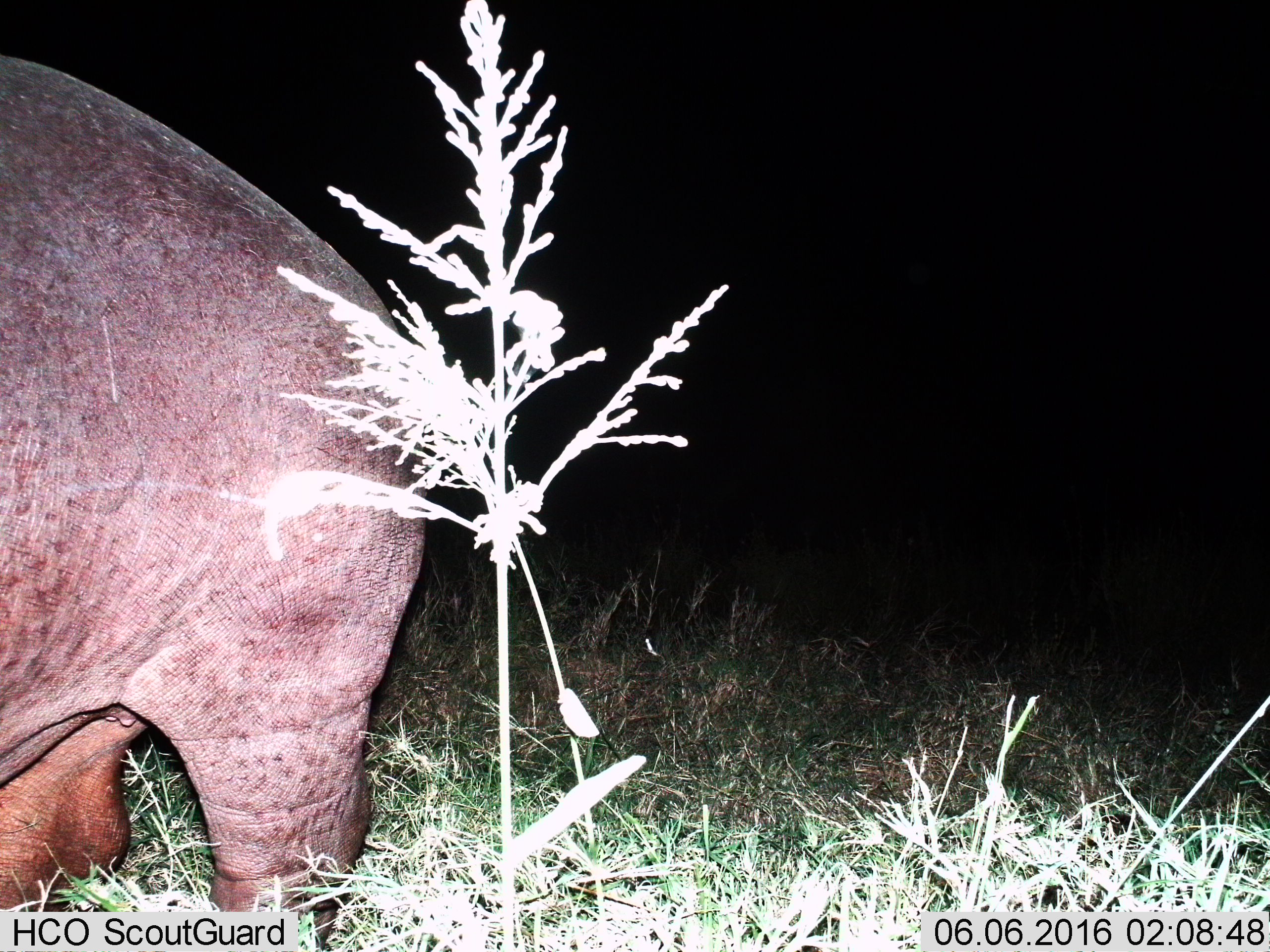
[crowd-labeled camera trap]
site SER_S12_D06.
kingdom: Animalia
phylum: Chordata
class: Mammalia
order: Artiodactyla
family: Hippopotamidae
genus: Hippopotamus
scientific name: Hippopotamus amphibius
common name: hippopotamus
Hippopotamus (Hippopotamus amphibius), count 1. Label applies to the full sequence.